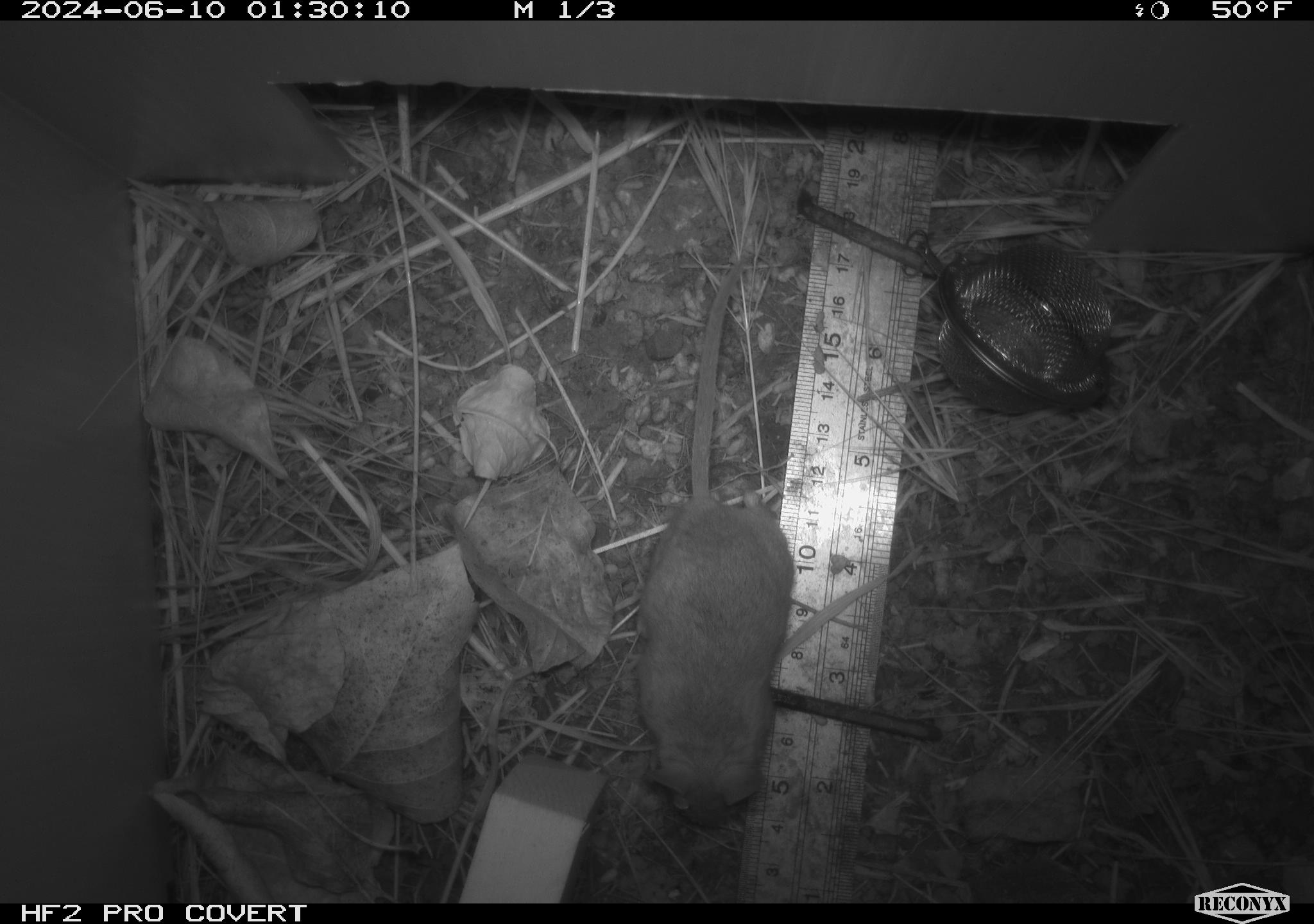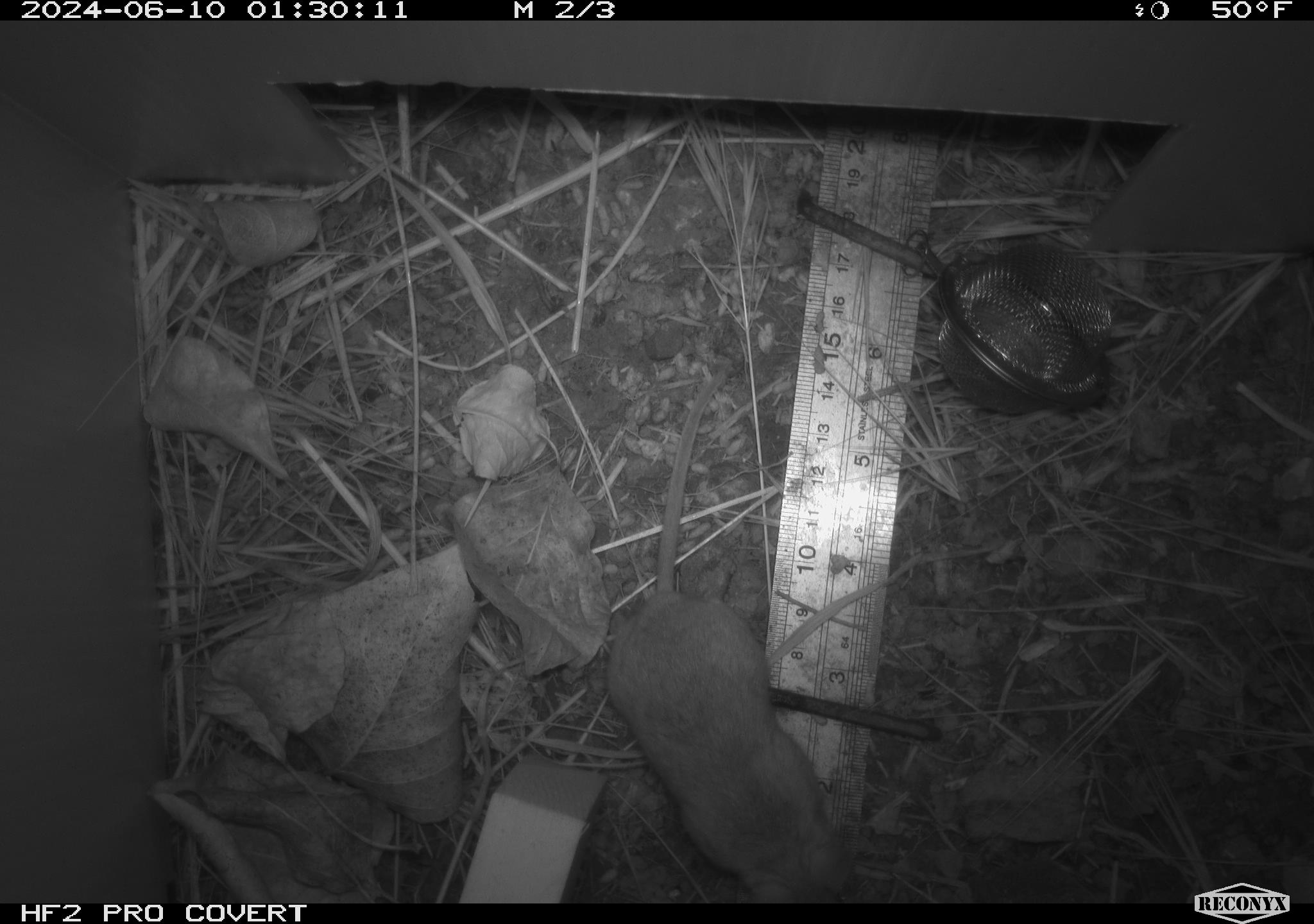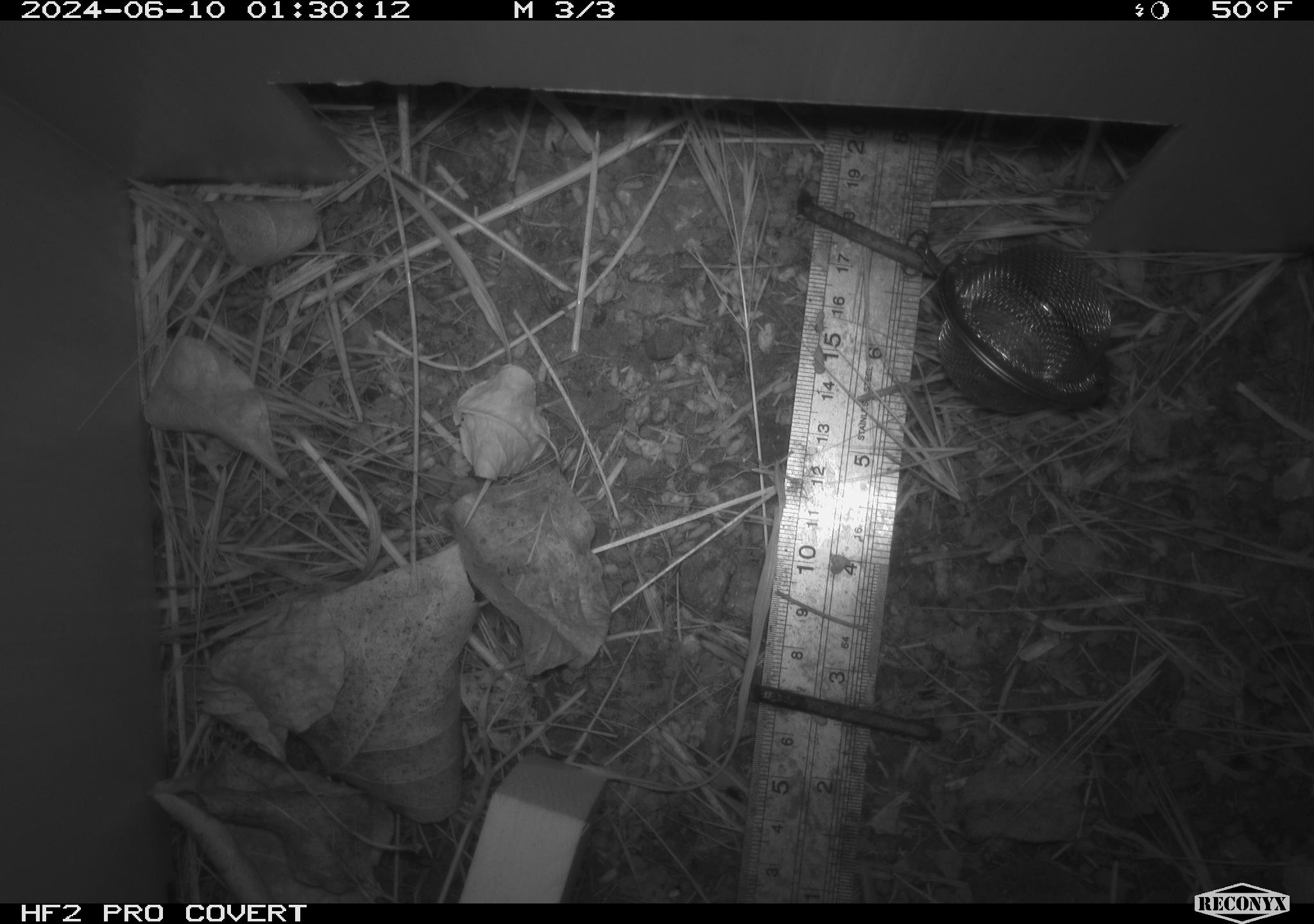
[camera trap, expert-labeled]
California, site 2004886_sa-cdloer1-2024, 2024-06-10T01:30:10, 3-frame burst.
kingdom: Animalia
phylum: Chordata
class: Mammalia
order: Rodentia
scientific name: Rodentia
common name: mouse species